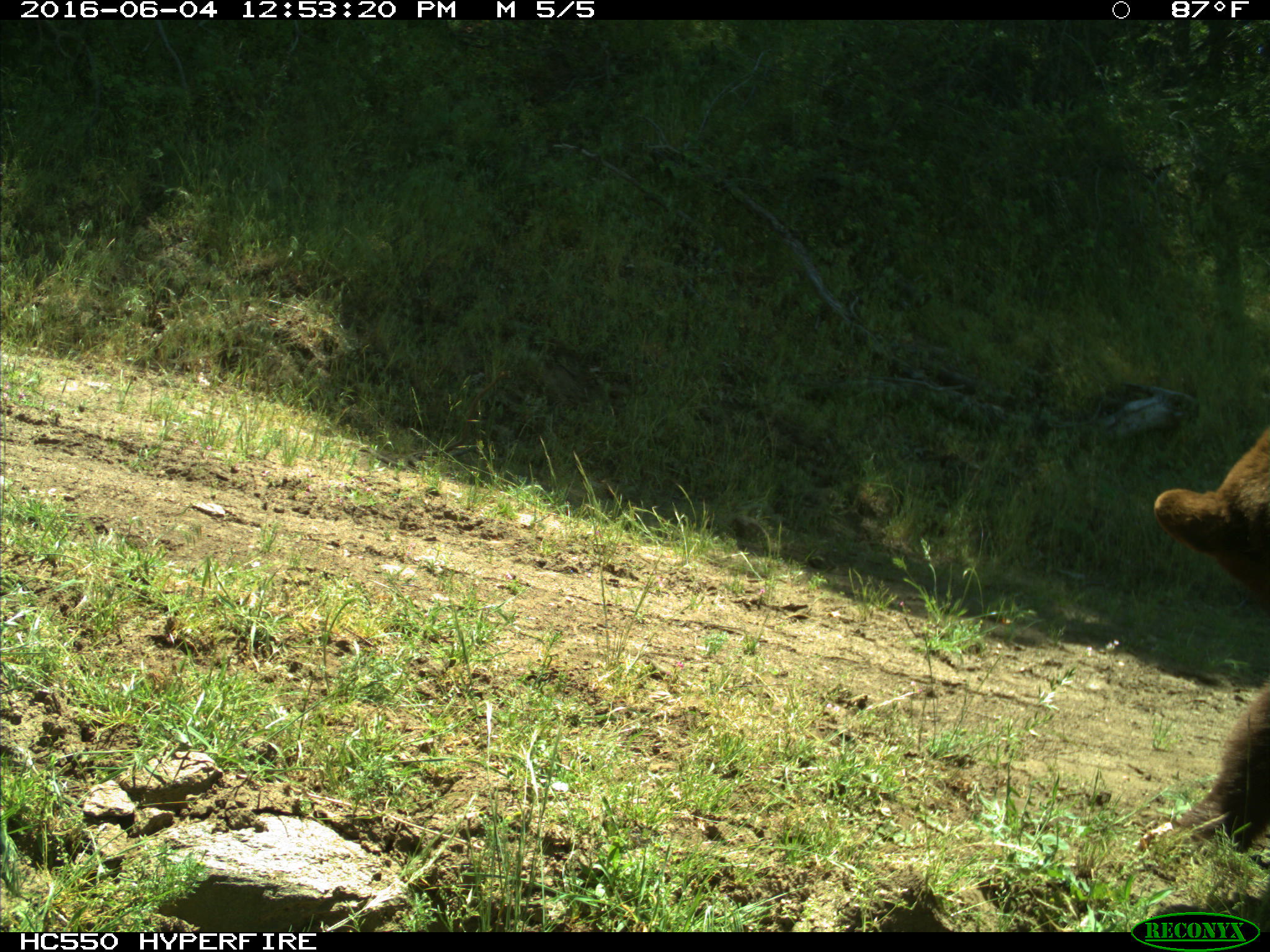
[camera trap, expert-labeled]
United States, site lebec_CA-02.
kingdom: Animalia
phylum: Chordata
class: Mammalia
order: Carnivora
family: Ursidae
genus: Ursus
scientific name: Ursus americanus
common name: american black bear